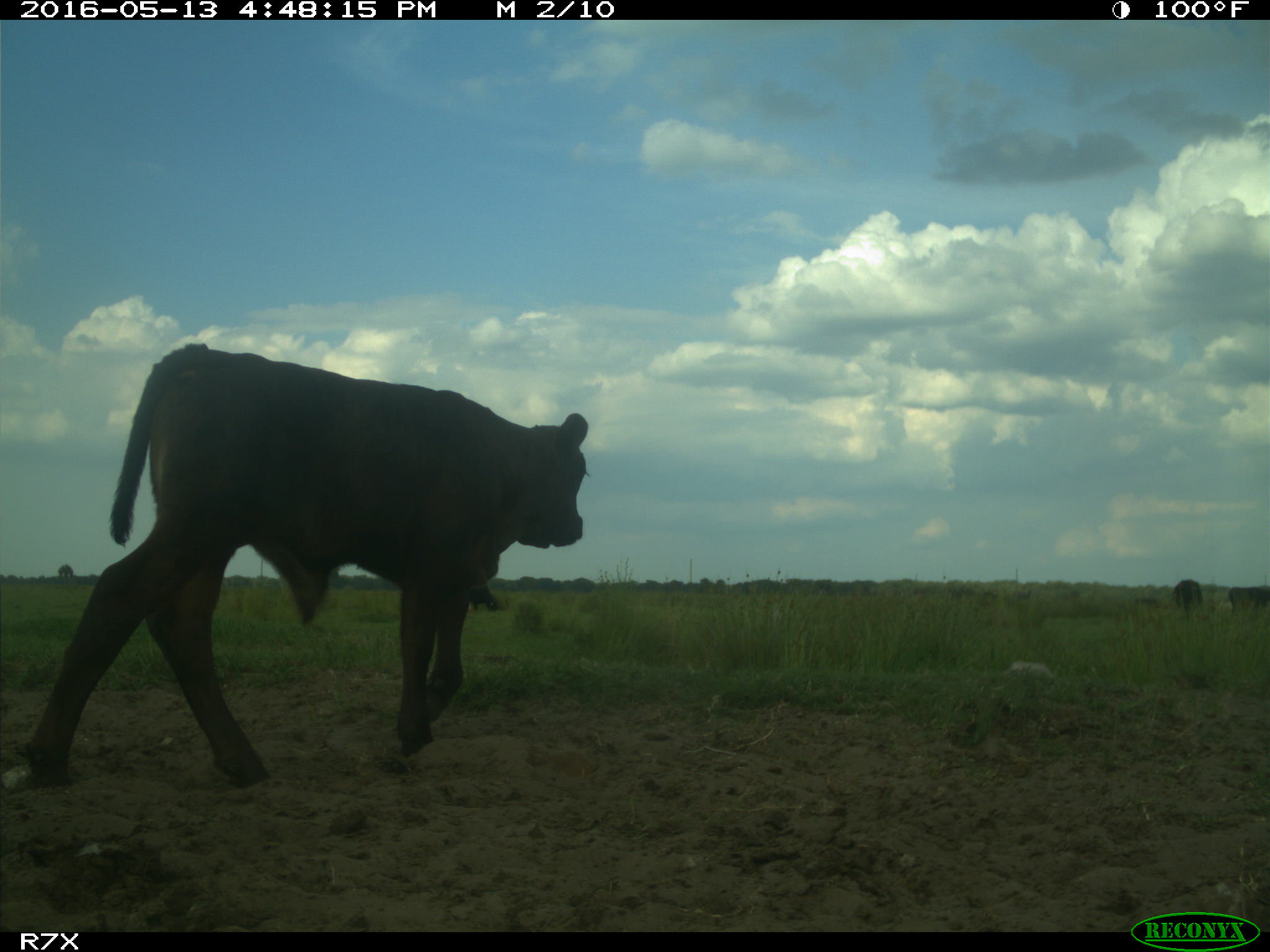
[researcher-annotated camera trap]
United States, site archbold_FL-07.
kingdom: Animalia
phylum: Chordata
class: Mammalia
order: Artiodactyla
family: Bovidae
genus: Bos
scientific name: Bos taurus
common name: domestic cow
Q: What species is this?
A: Bos taurus (domestic cow).